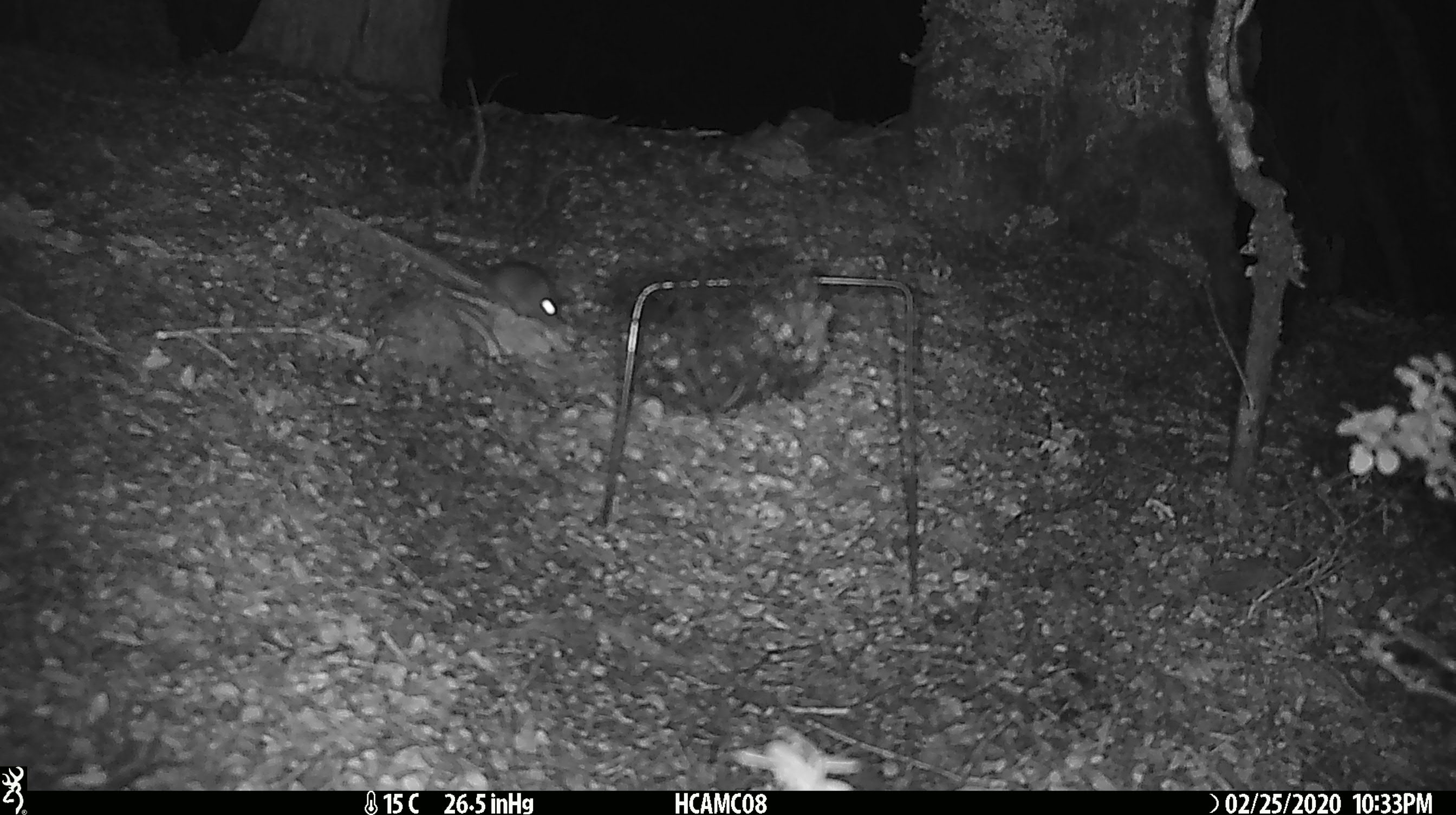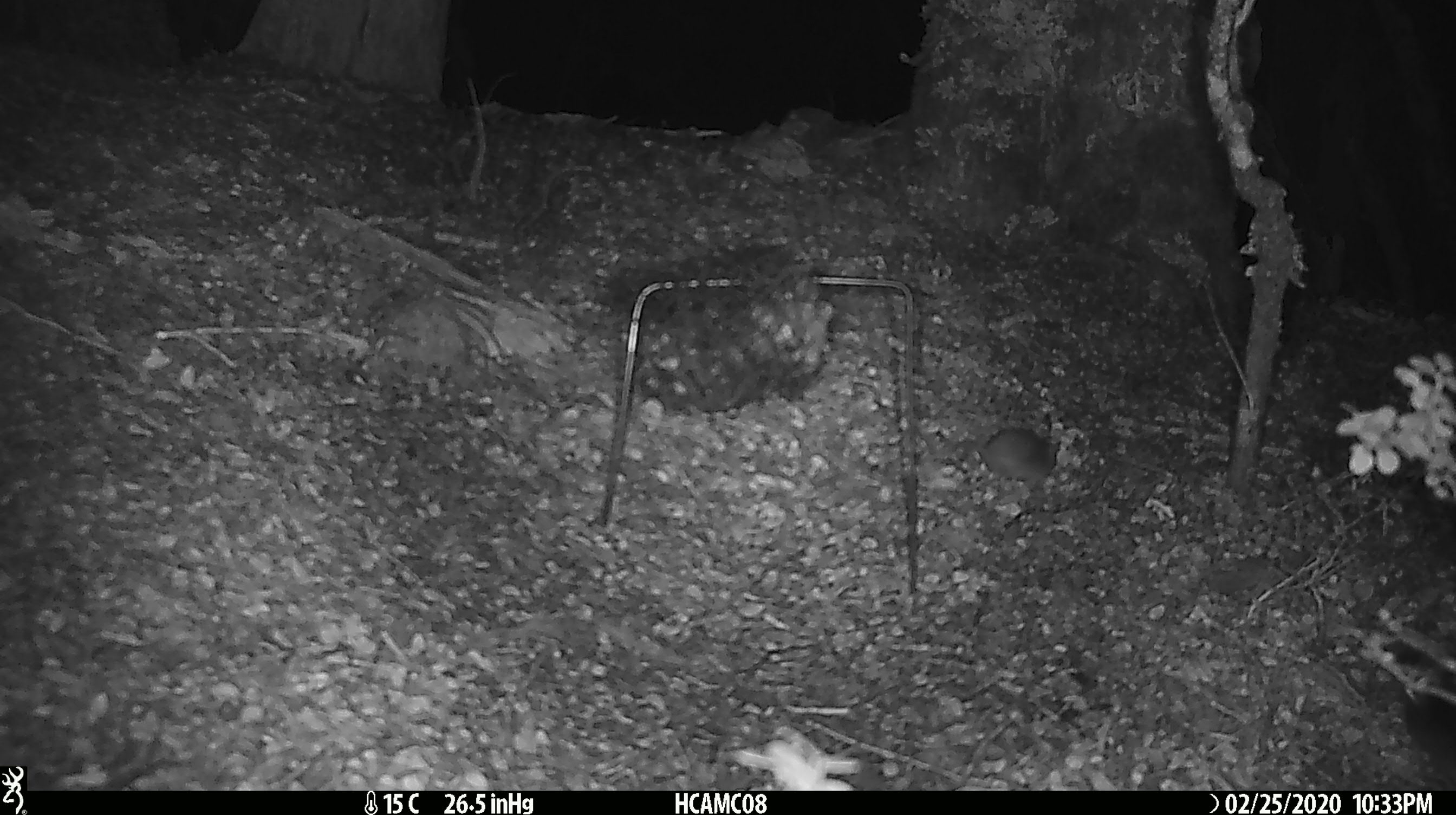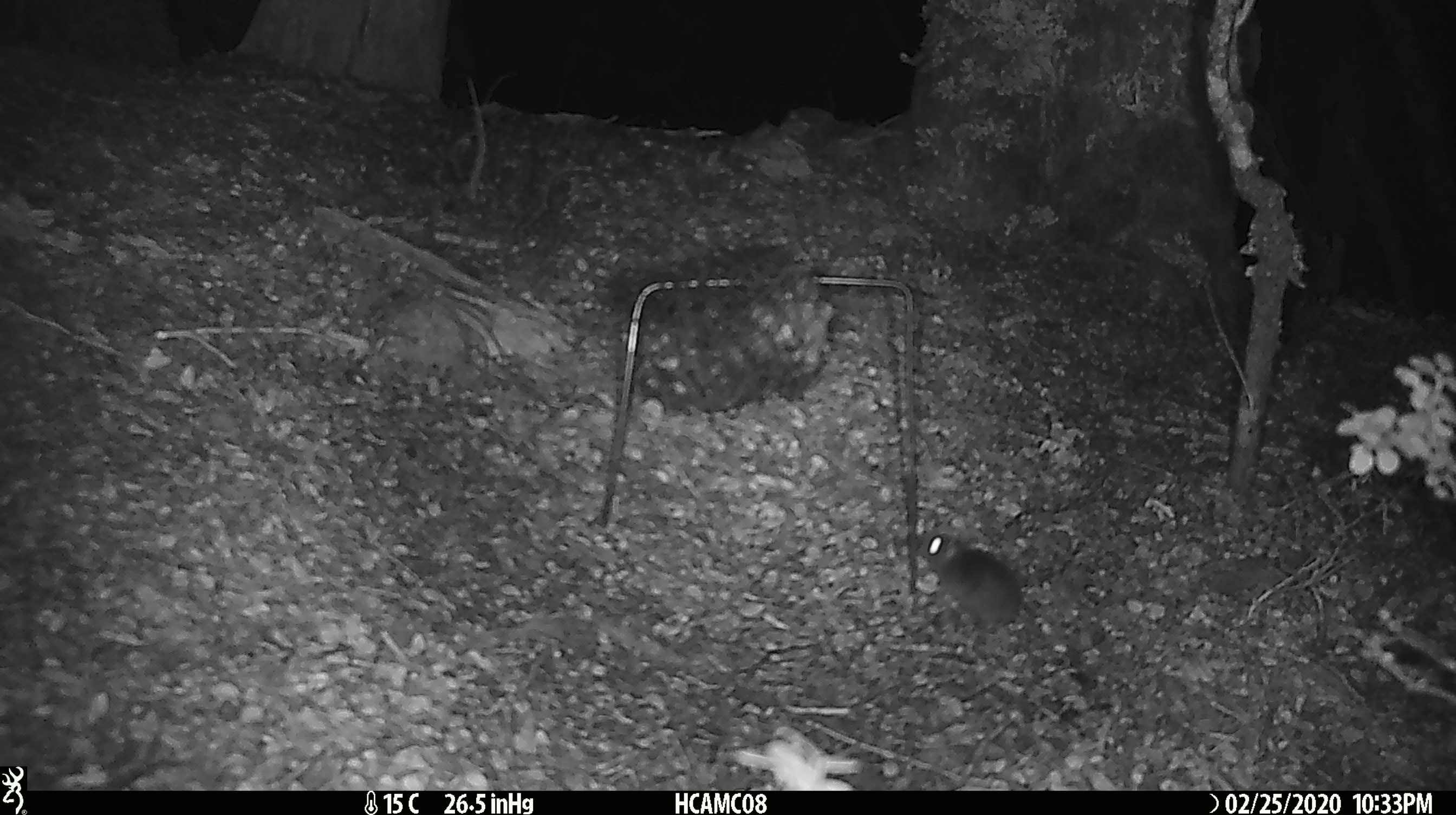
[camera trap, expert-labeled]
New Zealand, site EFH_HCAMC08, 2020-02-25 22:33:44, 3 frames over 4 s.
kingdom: Animalia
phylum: Chordata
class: Mammalia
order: Rodentia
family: Muridae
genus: Mus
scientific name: Mus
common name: mouse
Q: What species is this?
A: Mouse (Mus).